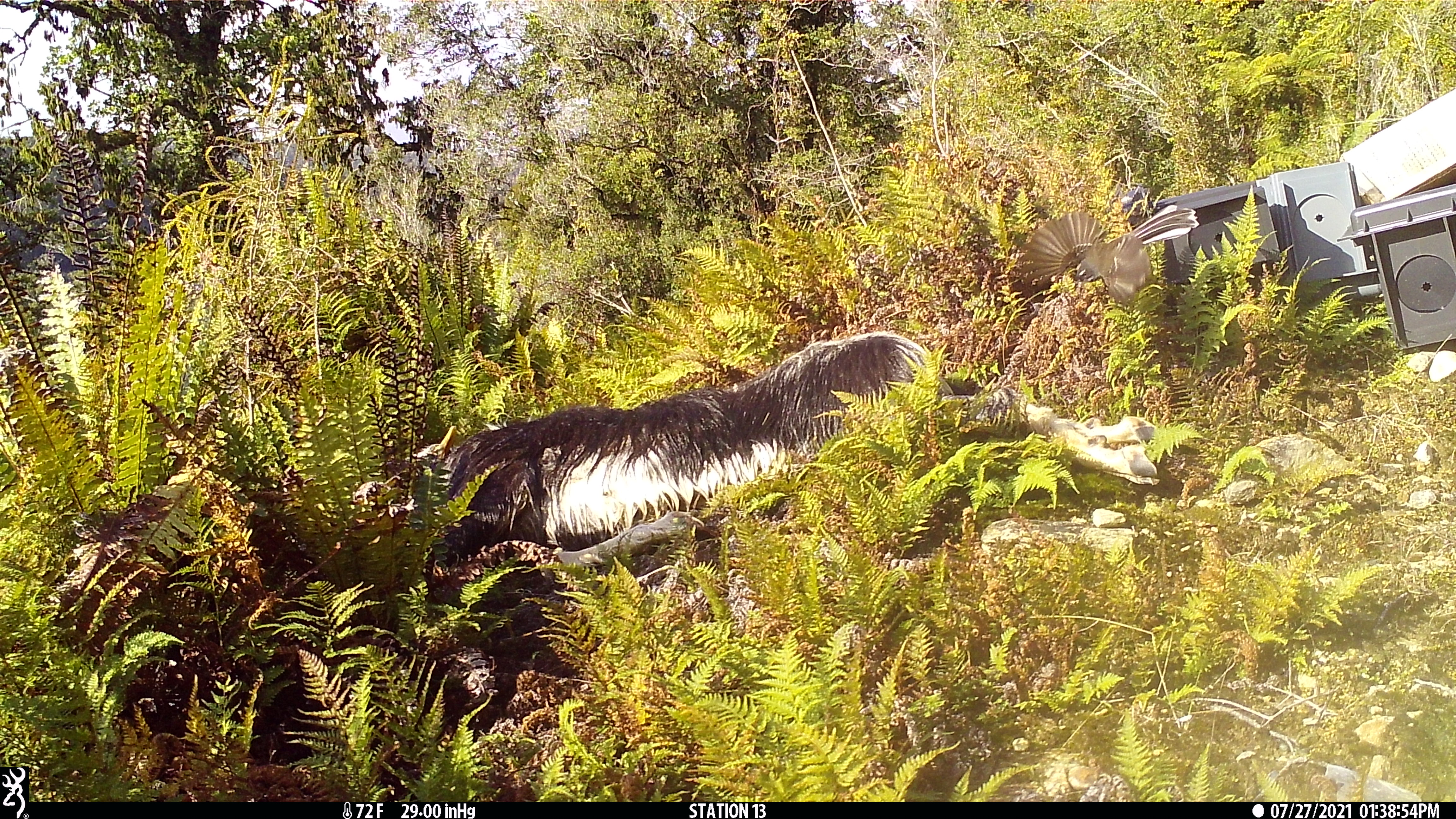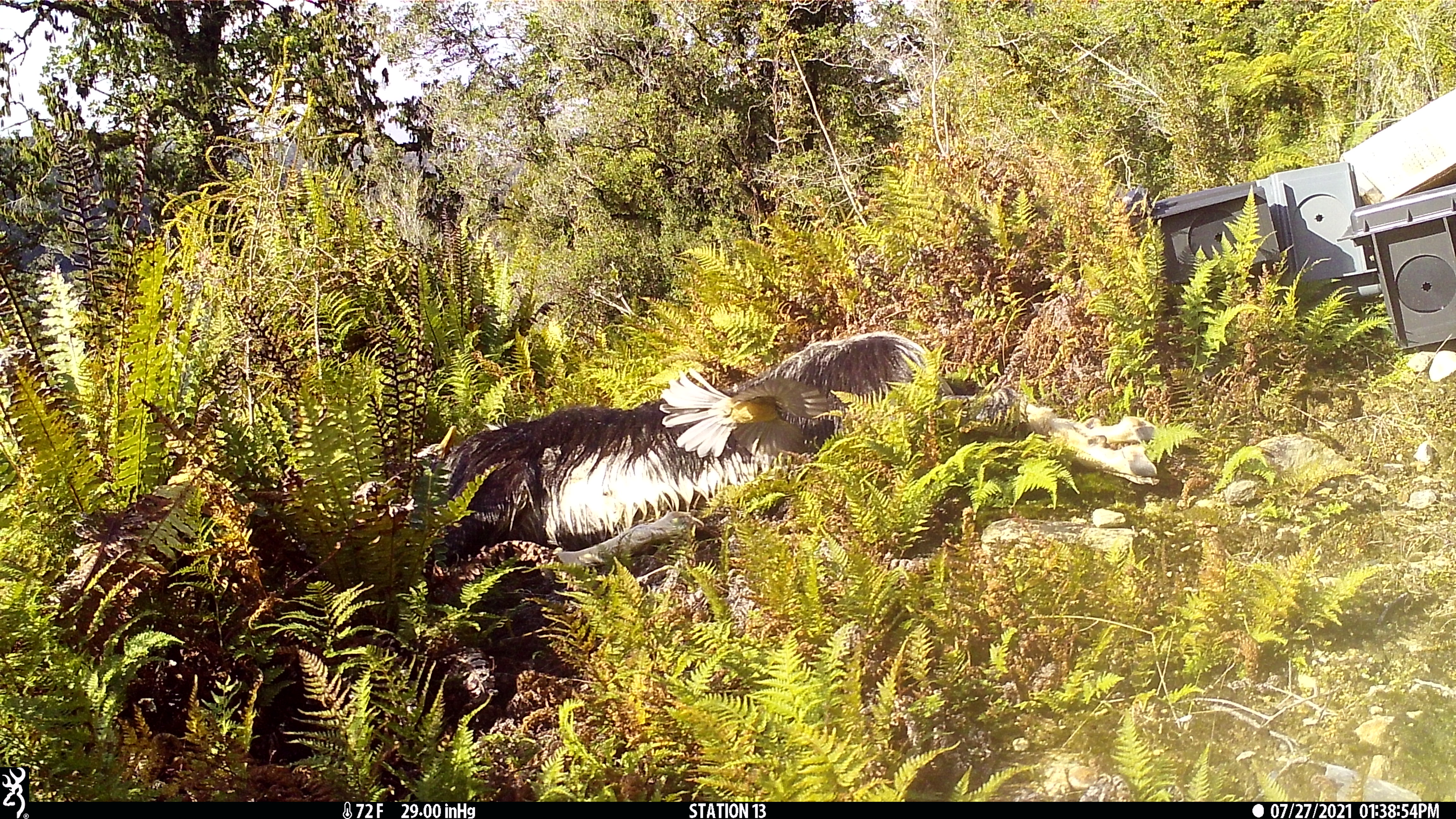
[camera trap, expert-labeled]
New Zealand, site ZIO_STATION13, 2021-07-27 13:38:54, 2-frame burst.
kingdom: Animalia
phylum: Chordata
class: Aves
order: Passeriformes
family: Rhipiduridae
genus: Rhipidura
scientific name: Rhipidura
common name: fantails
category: fantail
Fantail (fantails) (Rhipidura).